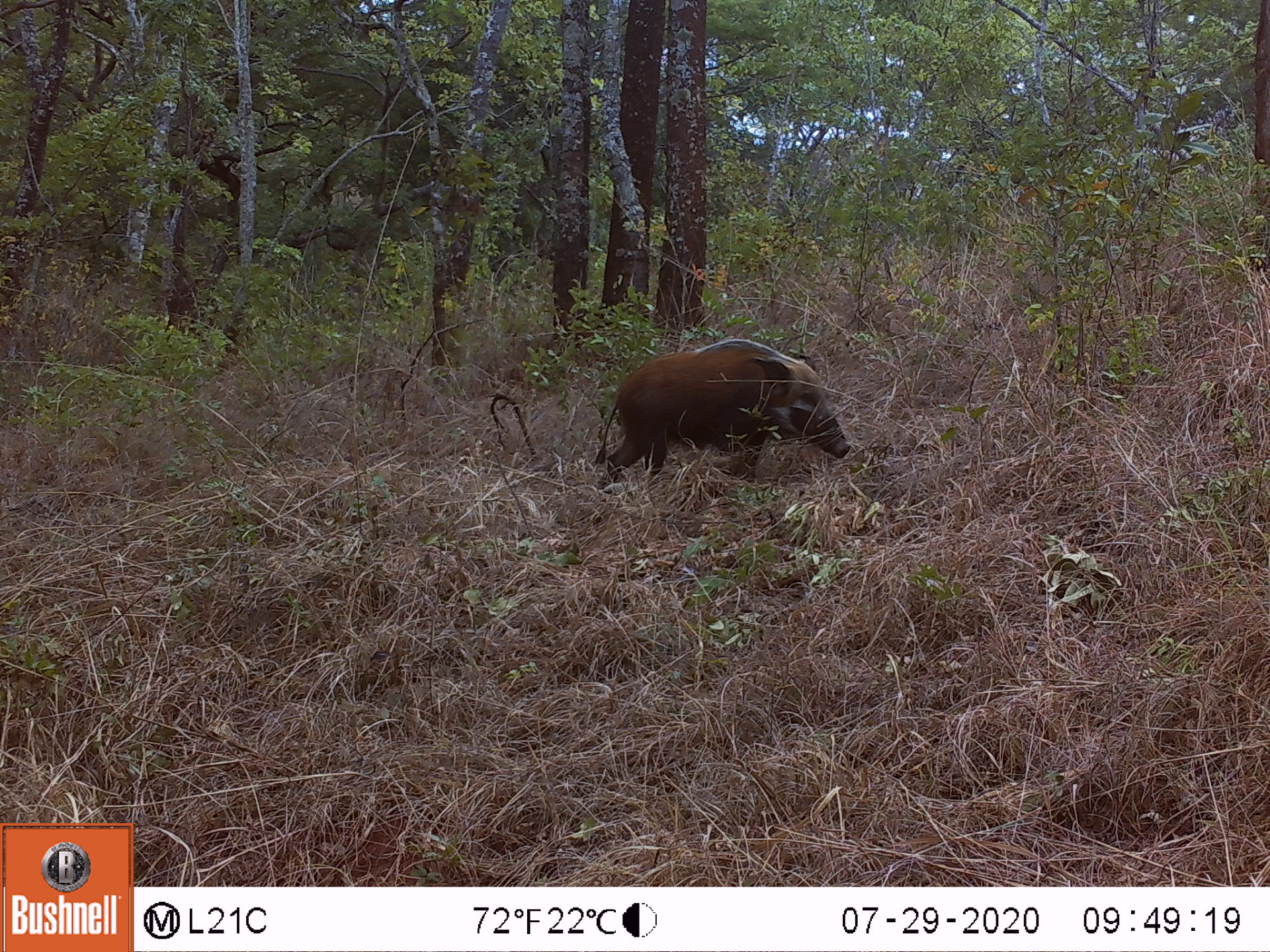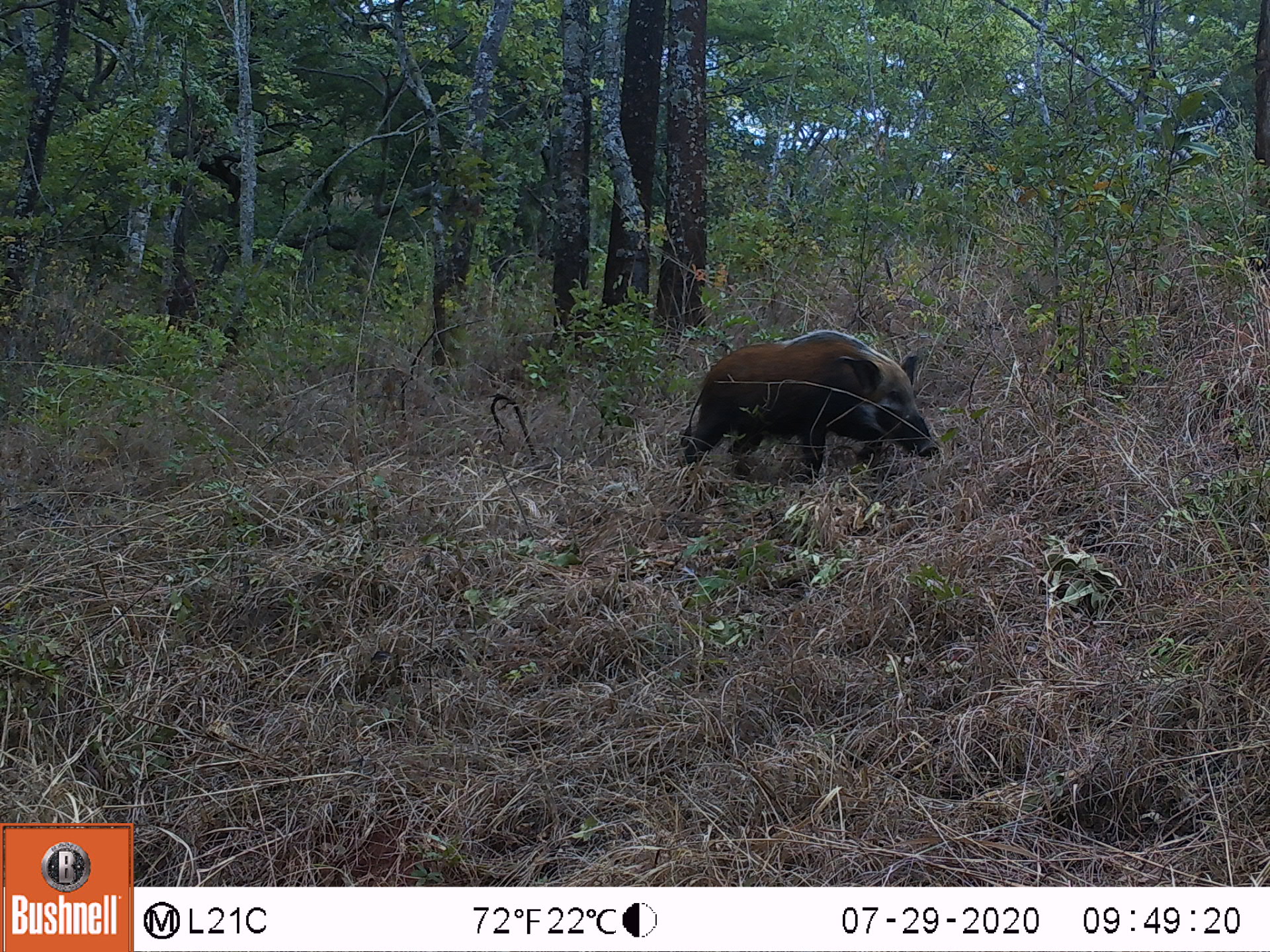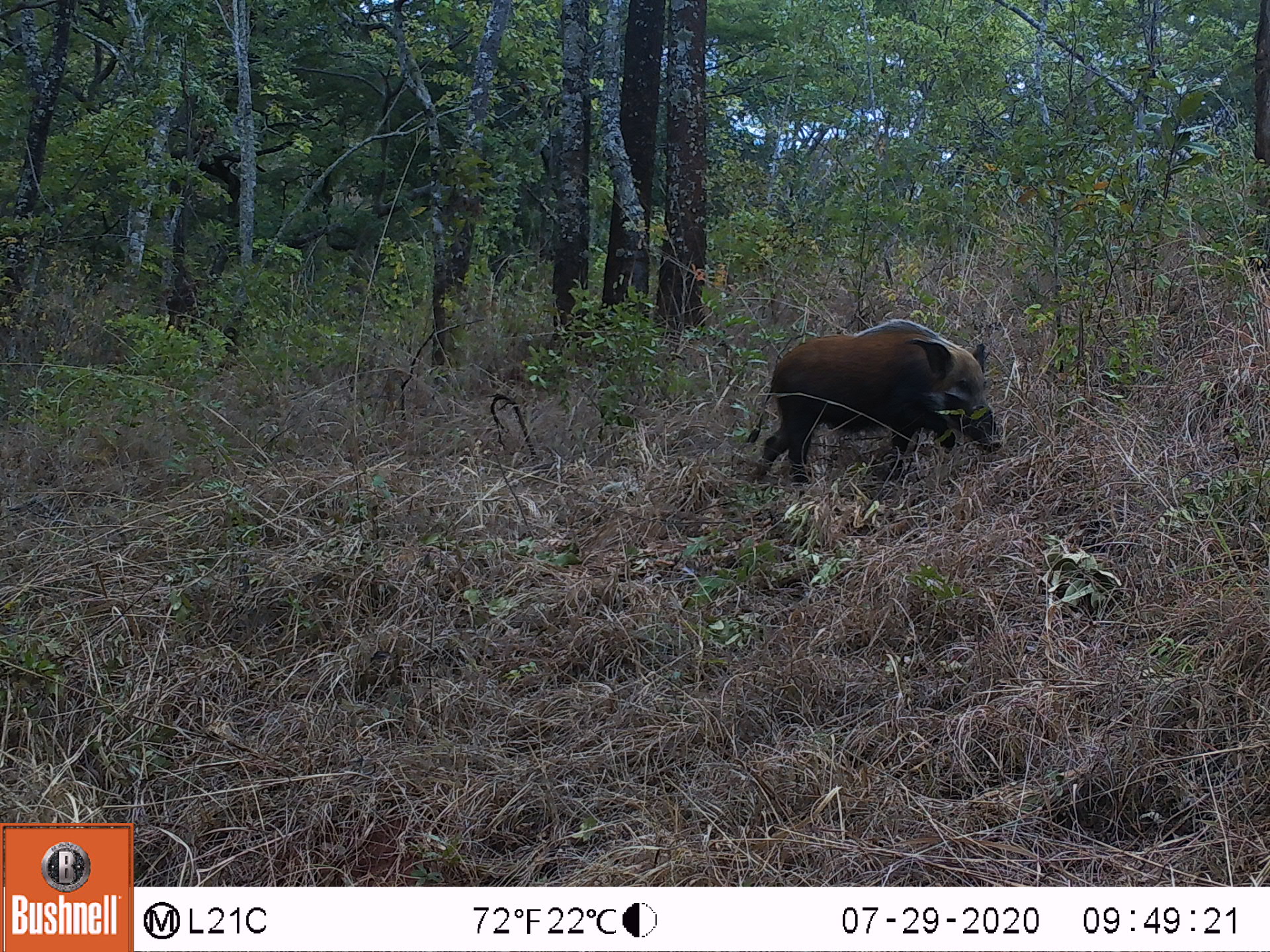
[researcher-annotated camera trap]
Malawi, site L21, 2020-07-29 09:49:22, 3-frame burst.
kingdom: Animalia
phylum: Chordata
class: Mammalia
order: Artiodactyla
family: Suidae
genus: Potamochoerus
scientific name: Potamochoerus larvatus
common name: bushpig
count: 1